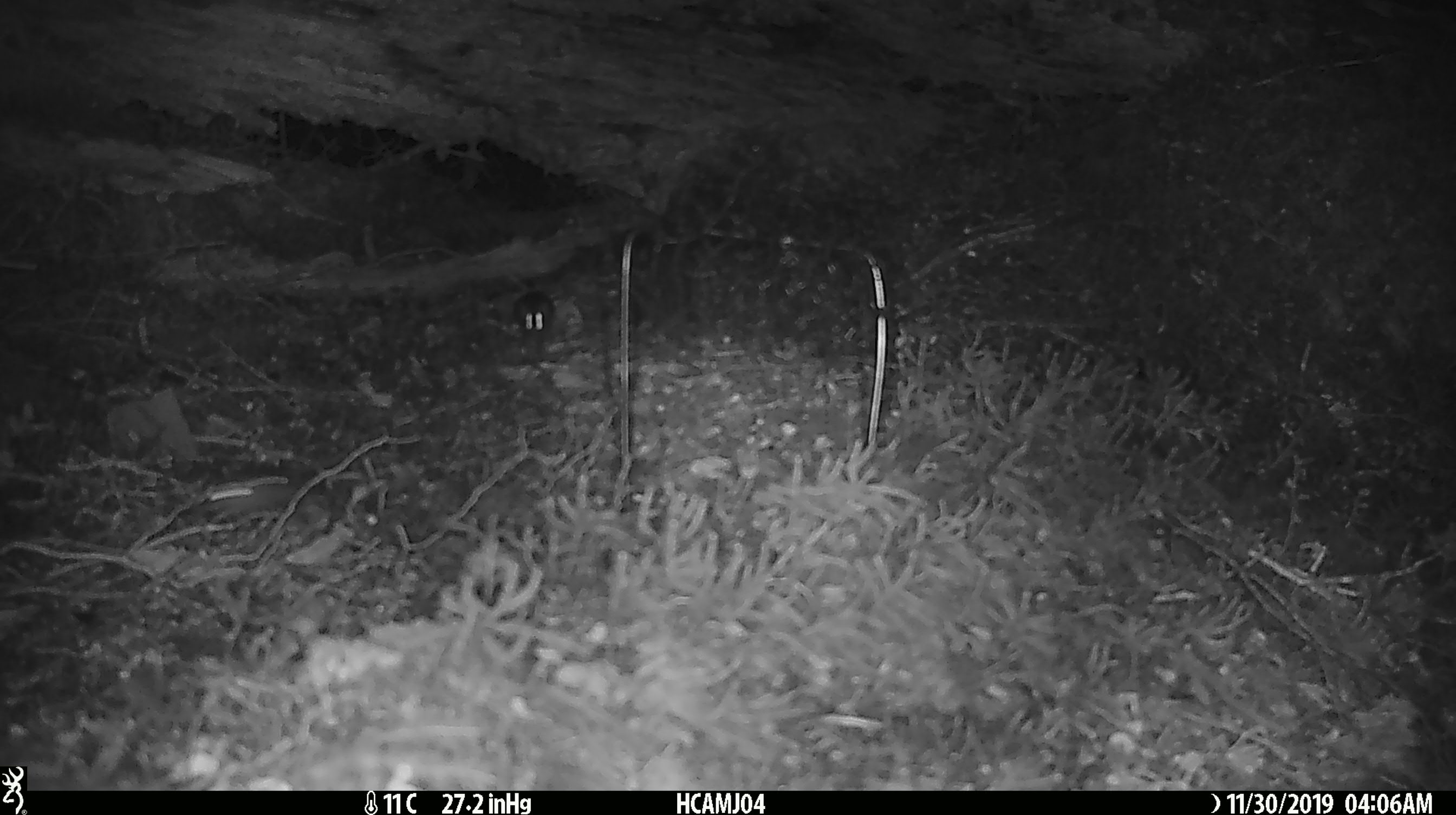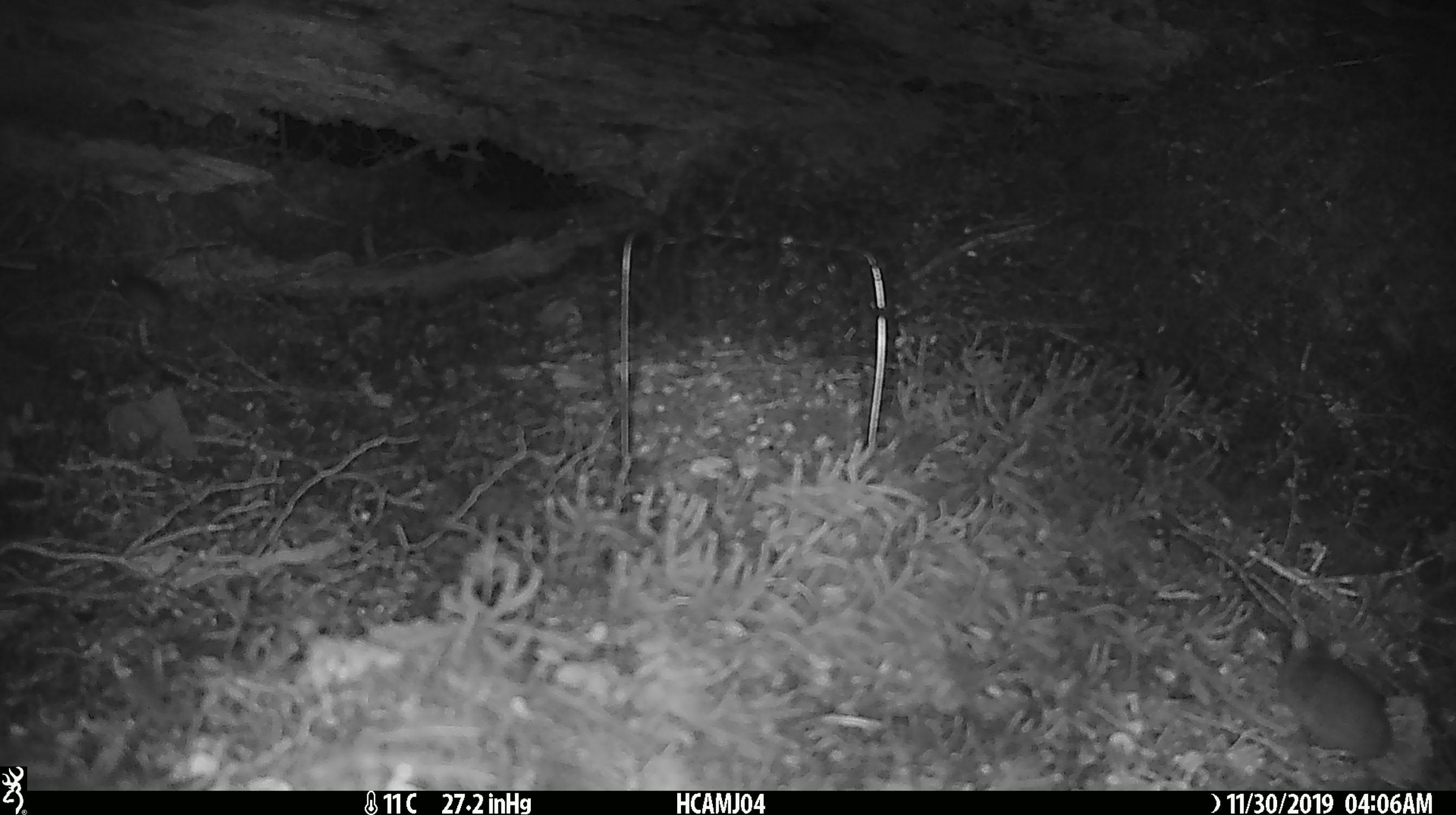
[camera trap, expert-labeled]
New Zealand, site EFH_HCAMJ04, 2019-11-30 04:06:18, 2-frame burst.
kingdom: Animalia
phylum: Chordata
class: Mammalia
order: Rodentia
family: Muridae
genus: Mus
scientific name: Mus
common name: mouse